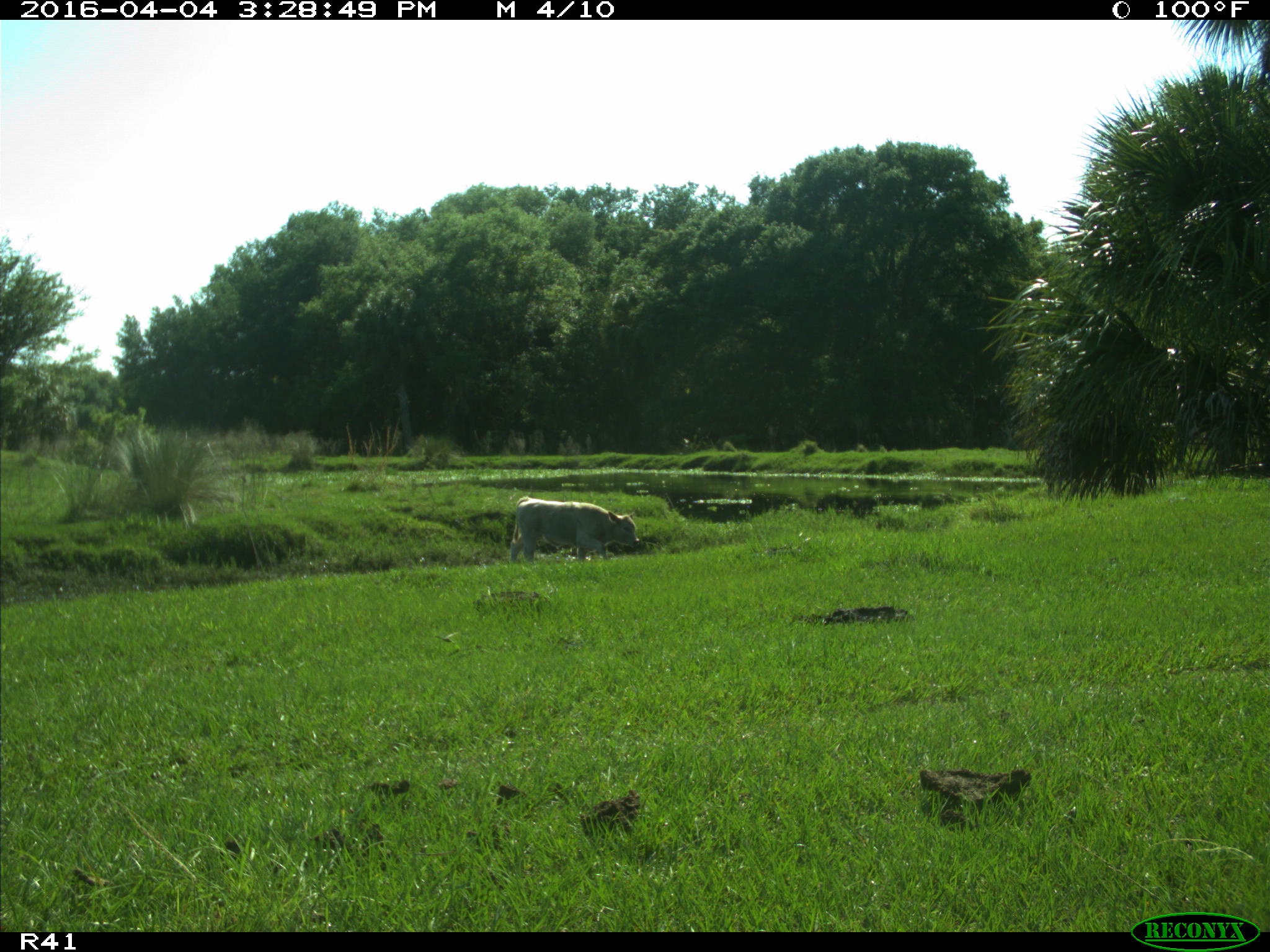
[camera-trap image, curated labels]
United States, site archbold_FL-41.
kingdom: Animalia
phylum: Chordata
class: Mammalia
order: Artiodactyla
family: Bovidae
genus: Bos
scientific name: Bos taurus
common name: domestic cow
Bos taurus (domestic cow).